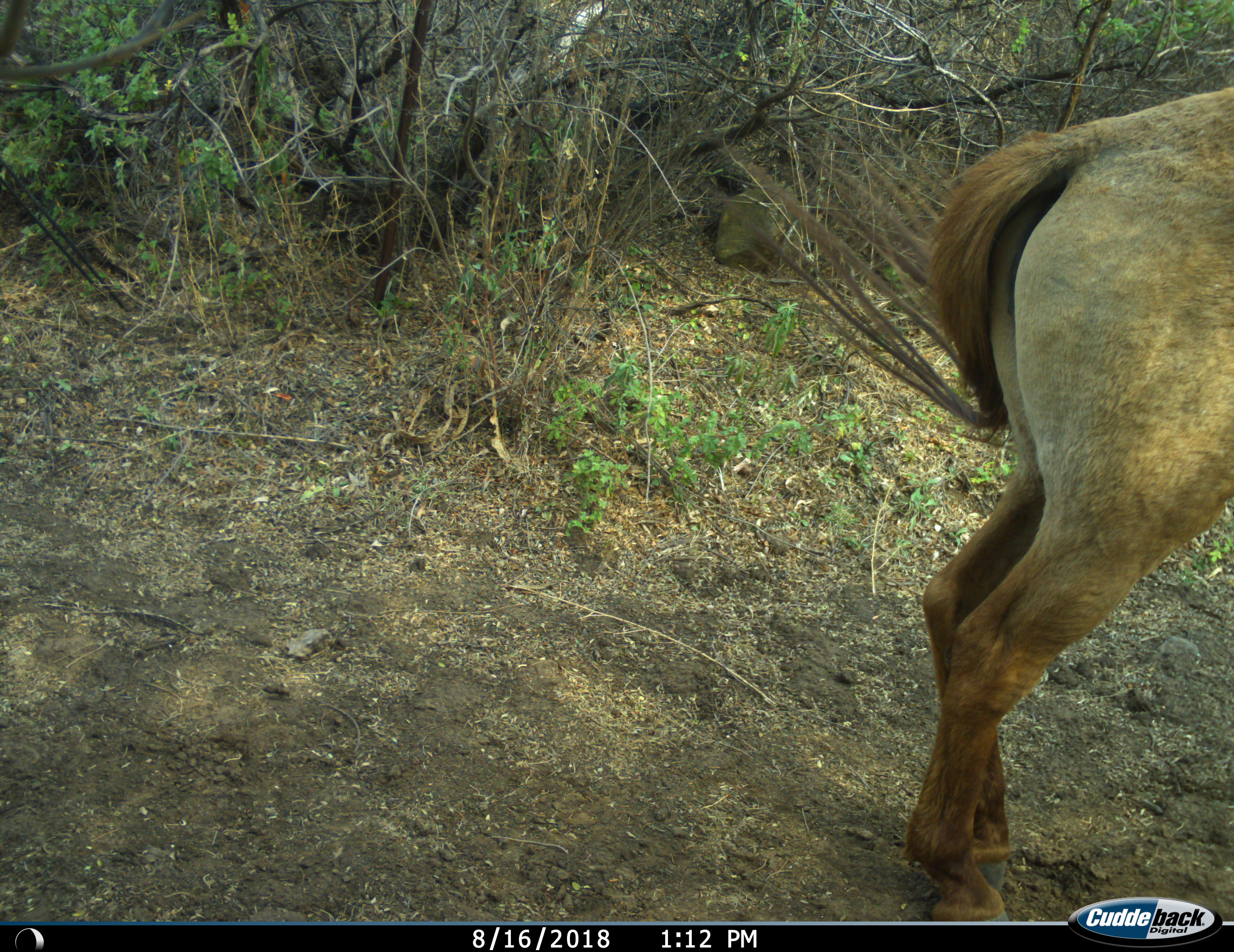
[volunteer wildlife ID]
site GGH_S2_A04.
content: unidentified animal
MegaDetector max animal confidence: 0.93